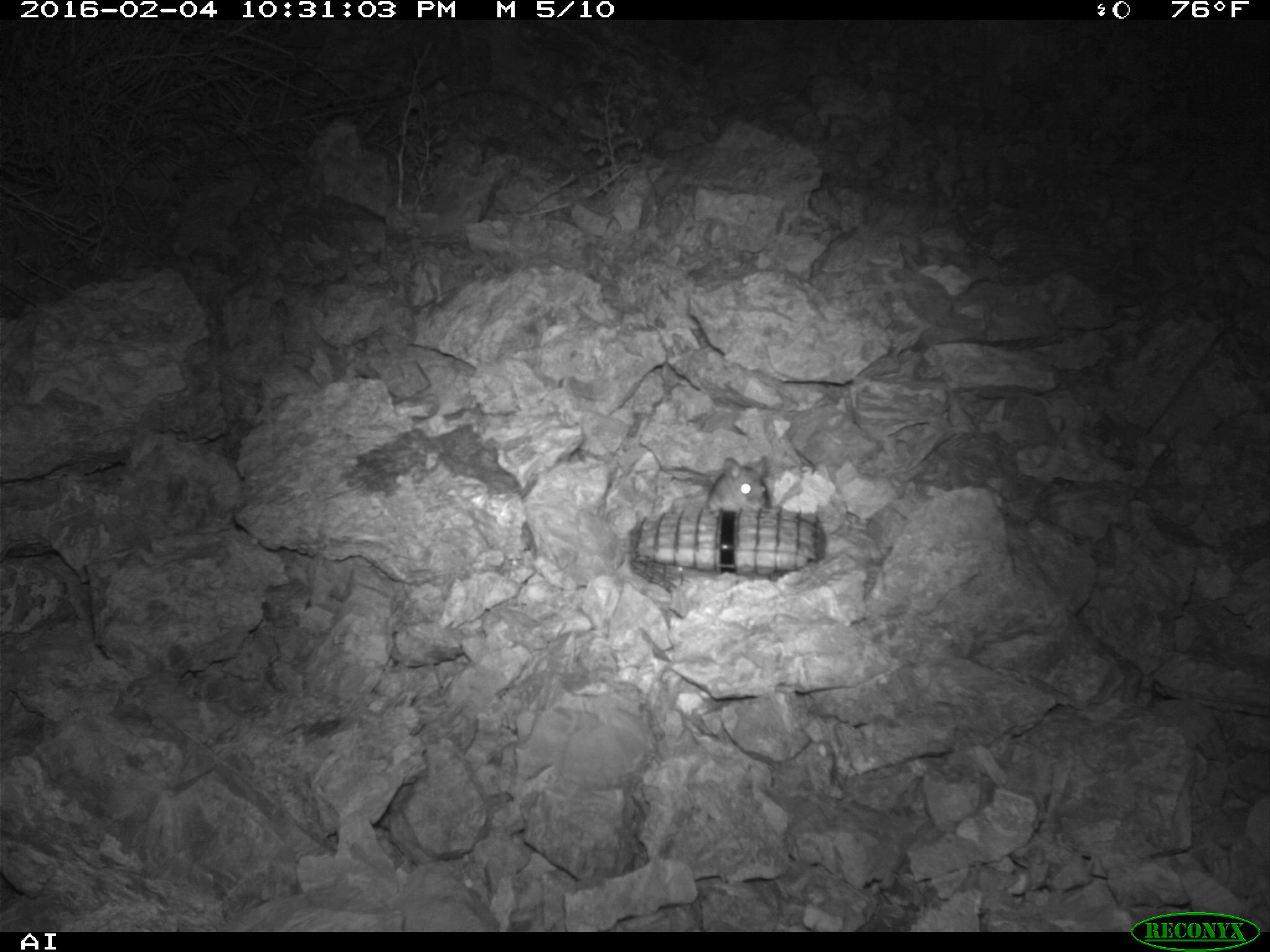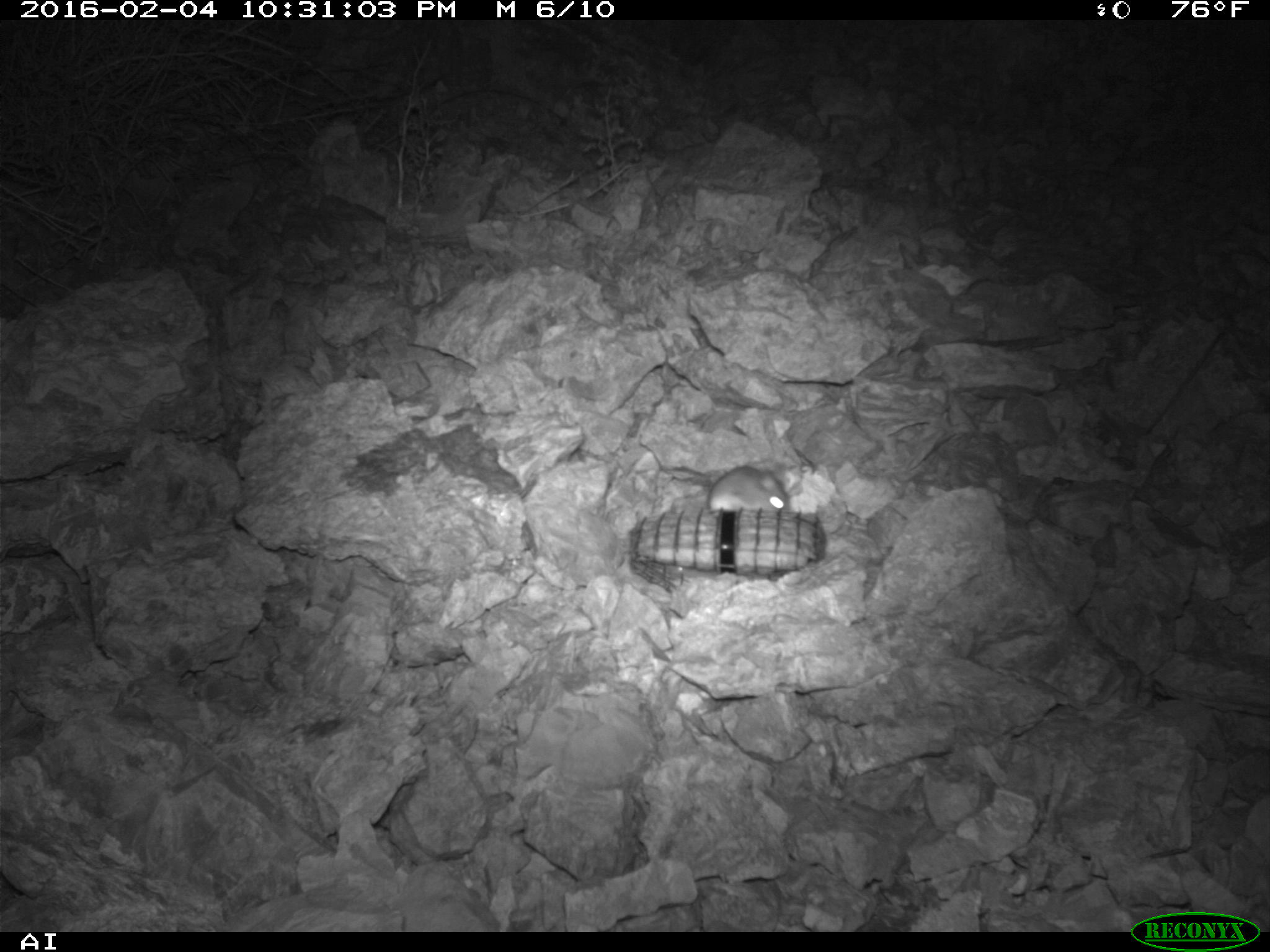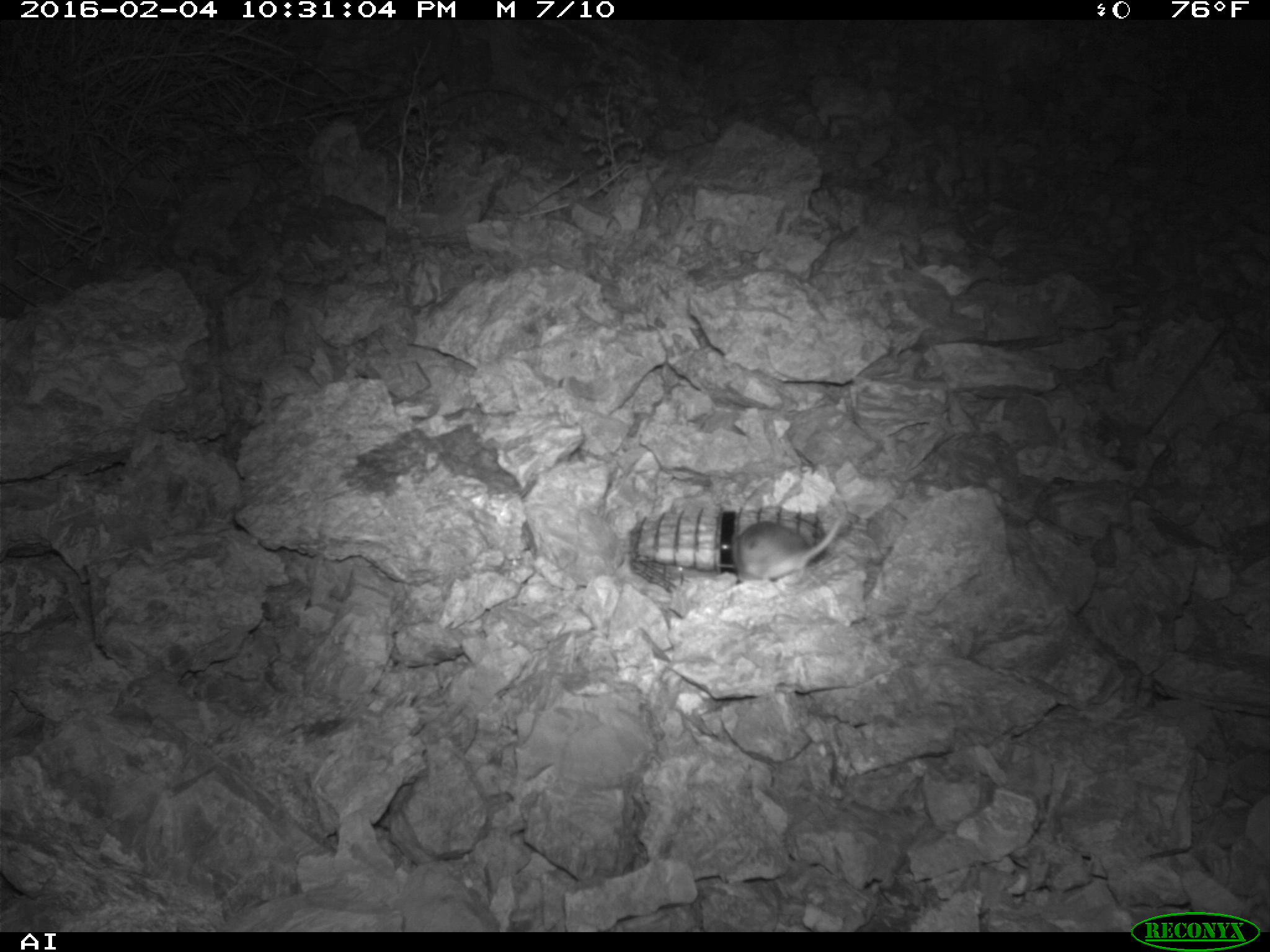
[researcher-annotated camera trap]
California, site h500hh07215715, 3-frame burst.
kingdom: Animalia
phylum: Chordata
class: Mammalia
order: Rodentia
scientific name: Rodentia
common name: rodent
Rodent (Rodentia).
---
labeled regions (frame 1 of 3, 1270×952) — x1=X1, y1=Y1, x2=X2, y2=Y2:
rodent: x1=706, y1=456, x2=770, y2=516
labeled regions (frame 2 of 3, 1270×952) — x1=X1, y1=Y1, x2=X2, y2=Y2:
rodent: x1=706, y1=464, x2=791, y2=513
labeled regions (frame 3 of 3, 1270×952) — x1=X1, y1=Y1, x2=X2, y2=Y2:
rodent: x1=731, y1=514, x2=846, y2=584